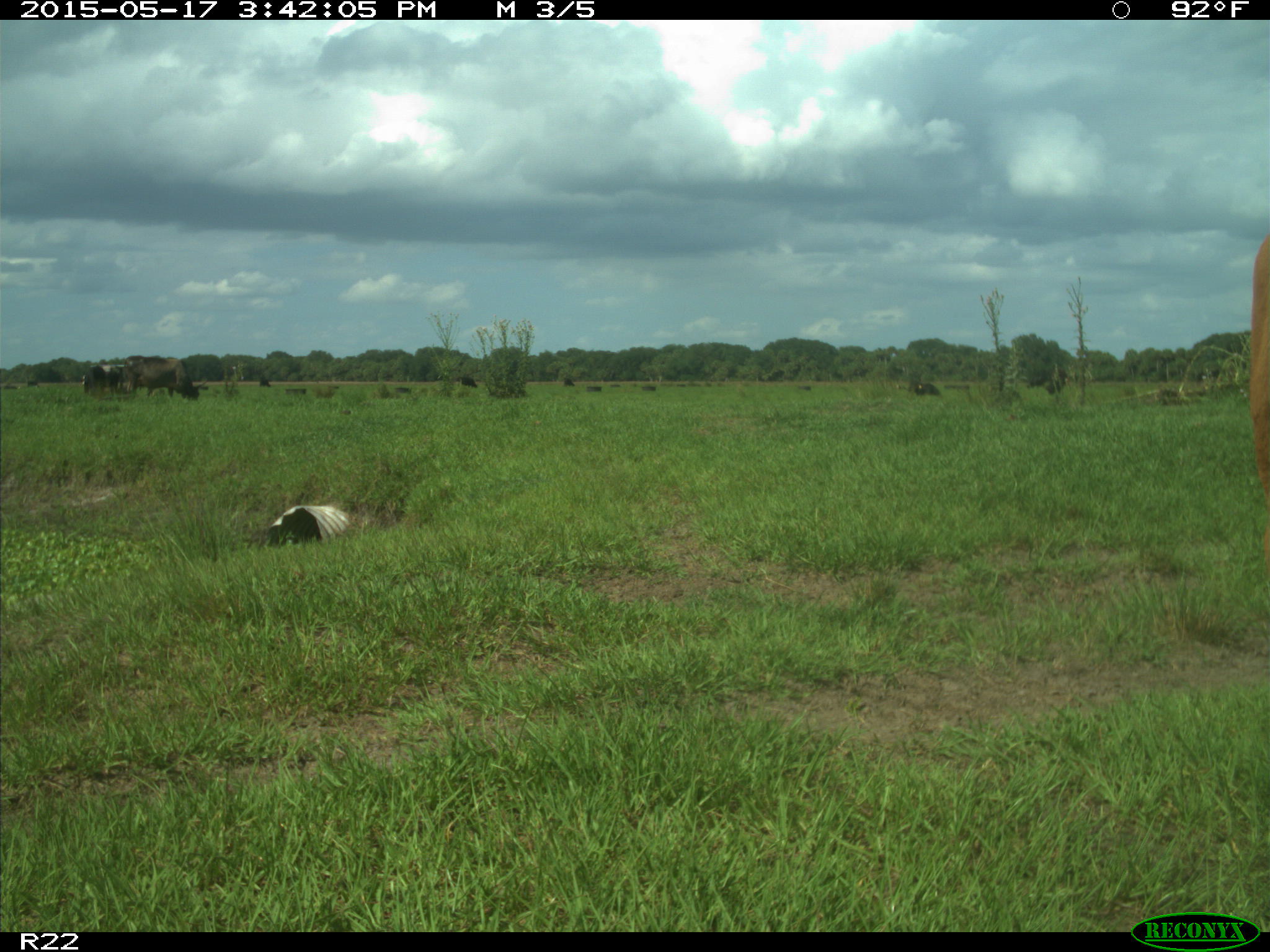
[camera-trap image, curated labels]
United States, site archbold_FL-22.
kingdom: Animalia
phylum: Chordata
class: Mammalia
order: Artiodactyla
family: Bovidae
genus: Bos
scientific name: Bos taurus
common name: domestic cow